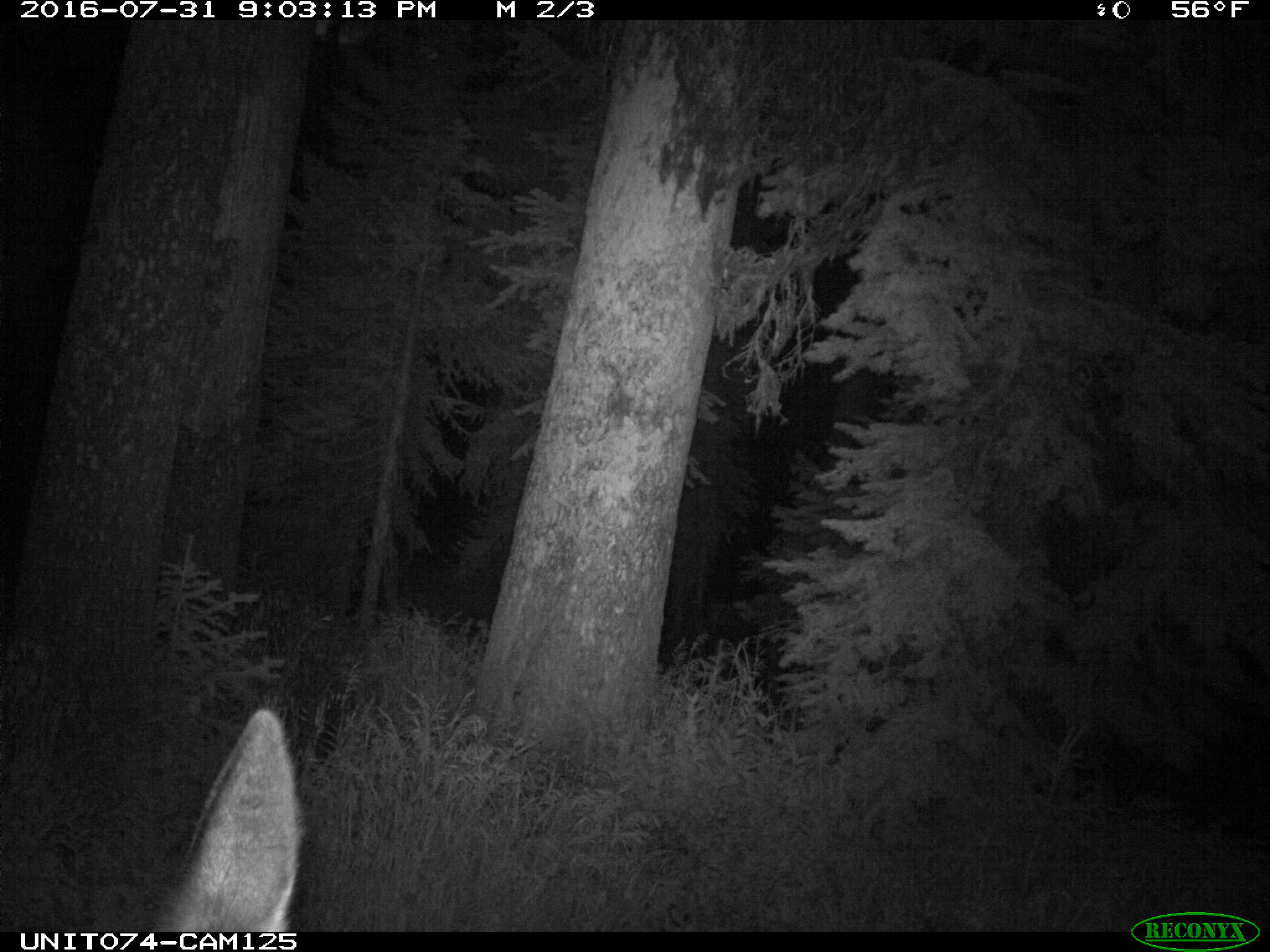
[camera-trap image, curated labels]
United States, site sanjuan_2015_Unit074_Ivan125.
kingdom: Animalia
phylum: Chordata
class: Mammalia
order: Artiodactyla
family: Cervidae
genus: Cervus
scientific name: Cervus elaphus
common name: red deer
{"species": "Cervus elaphus (red deer)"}